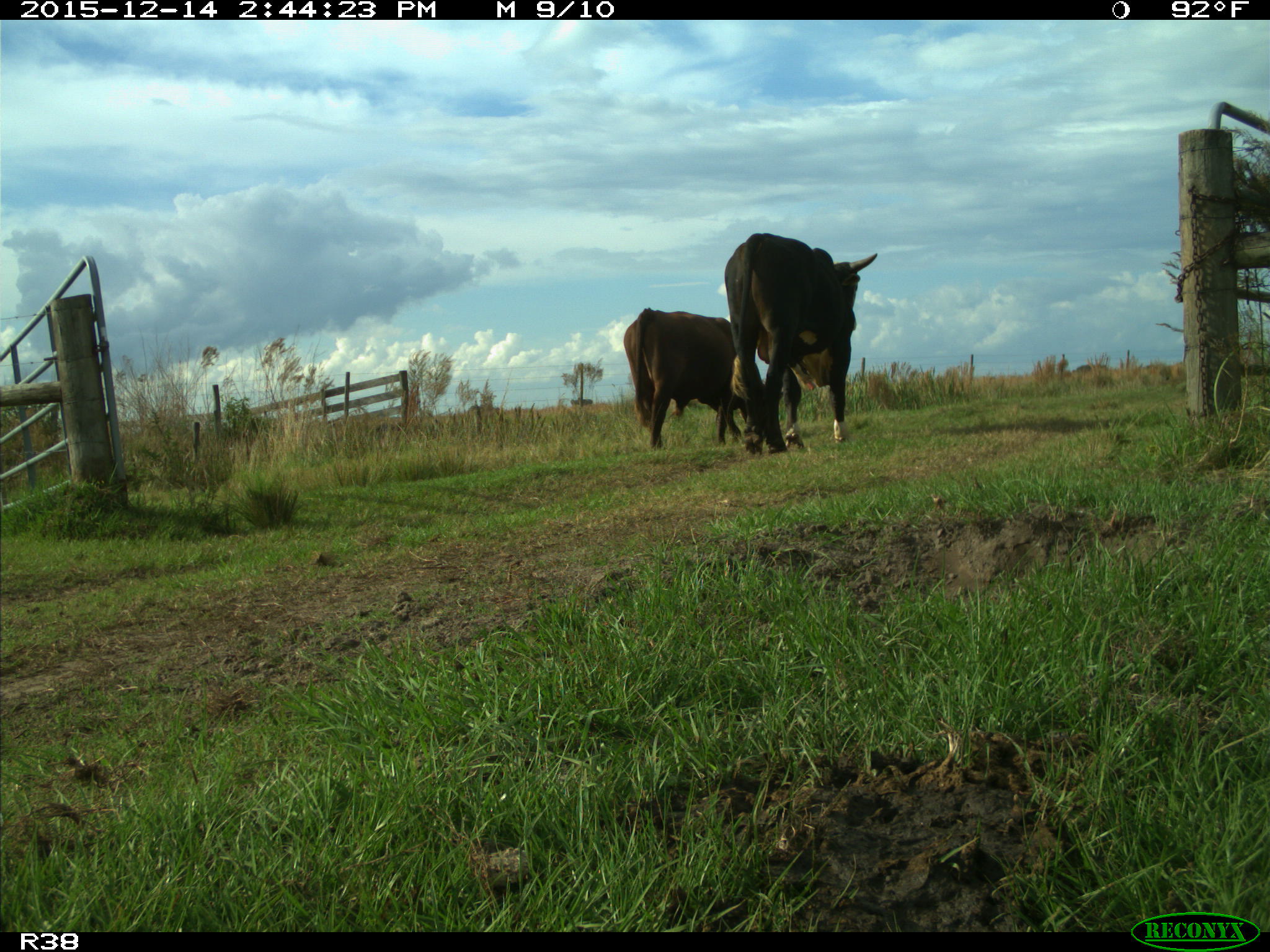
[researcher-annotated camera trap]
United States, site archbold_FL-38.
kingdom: Animalia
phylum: Chordata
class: Mammalia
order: Artiodactyla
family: Bovidae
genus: Bos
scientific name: Bos taurus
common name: domestic cow